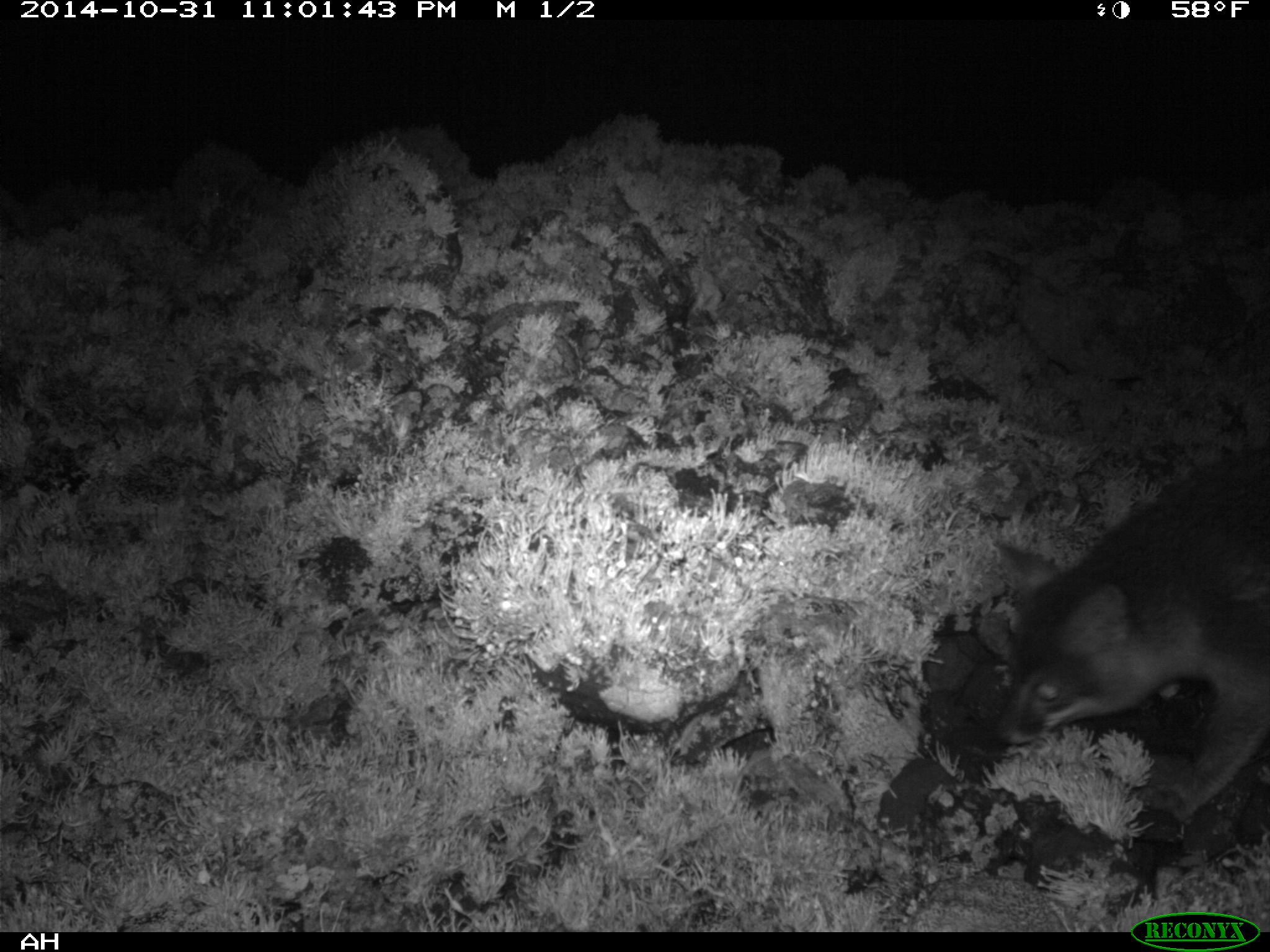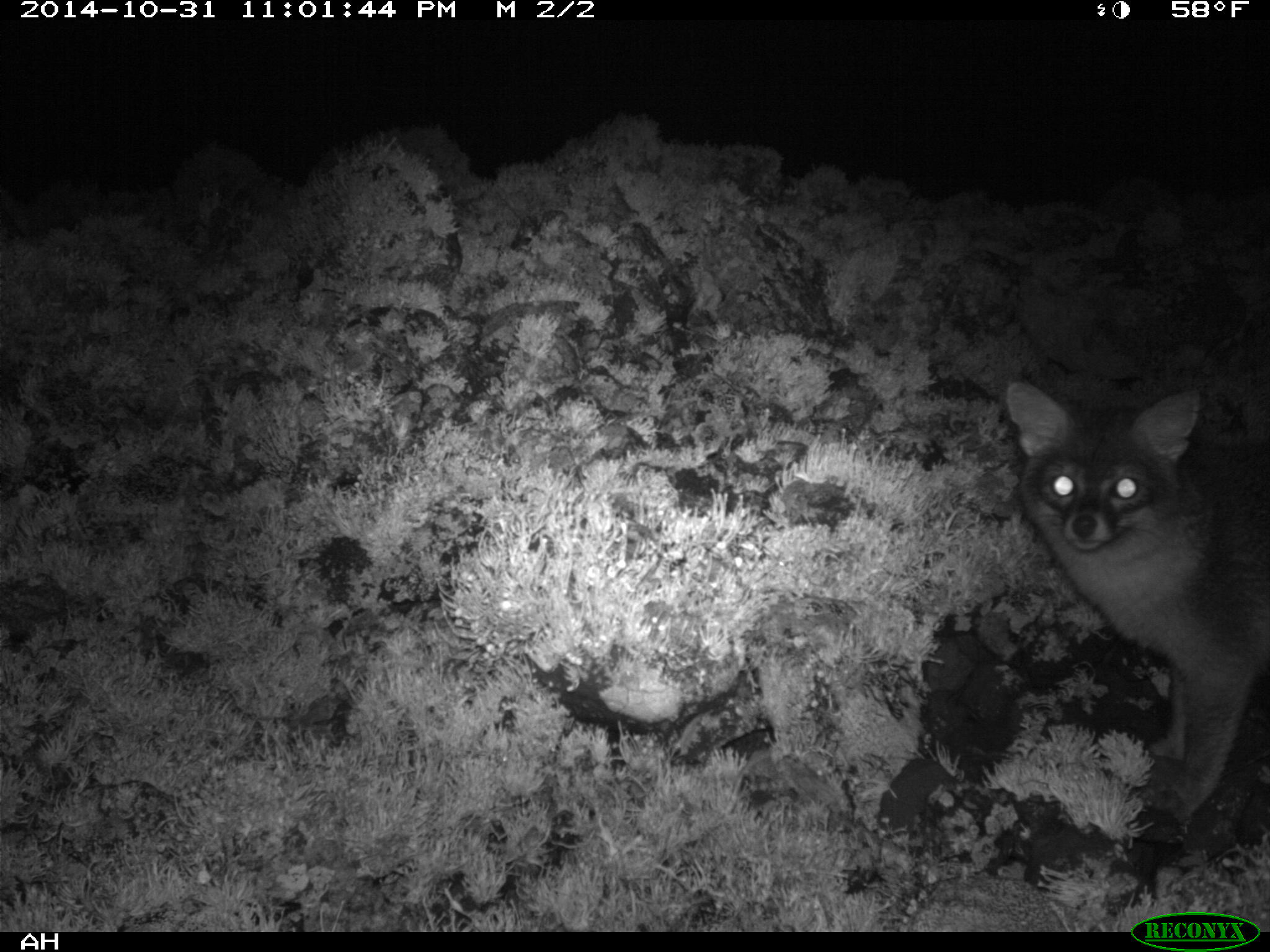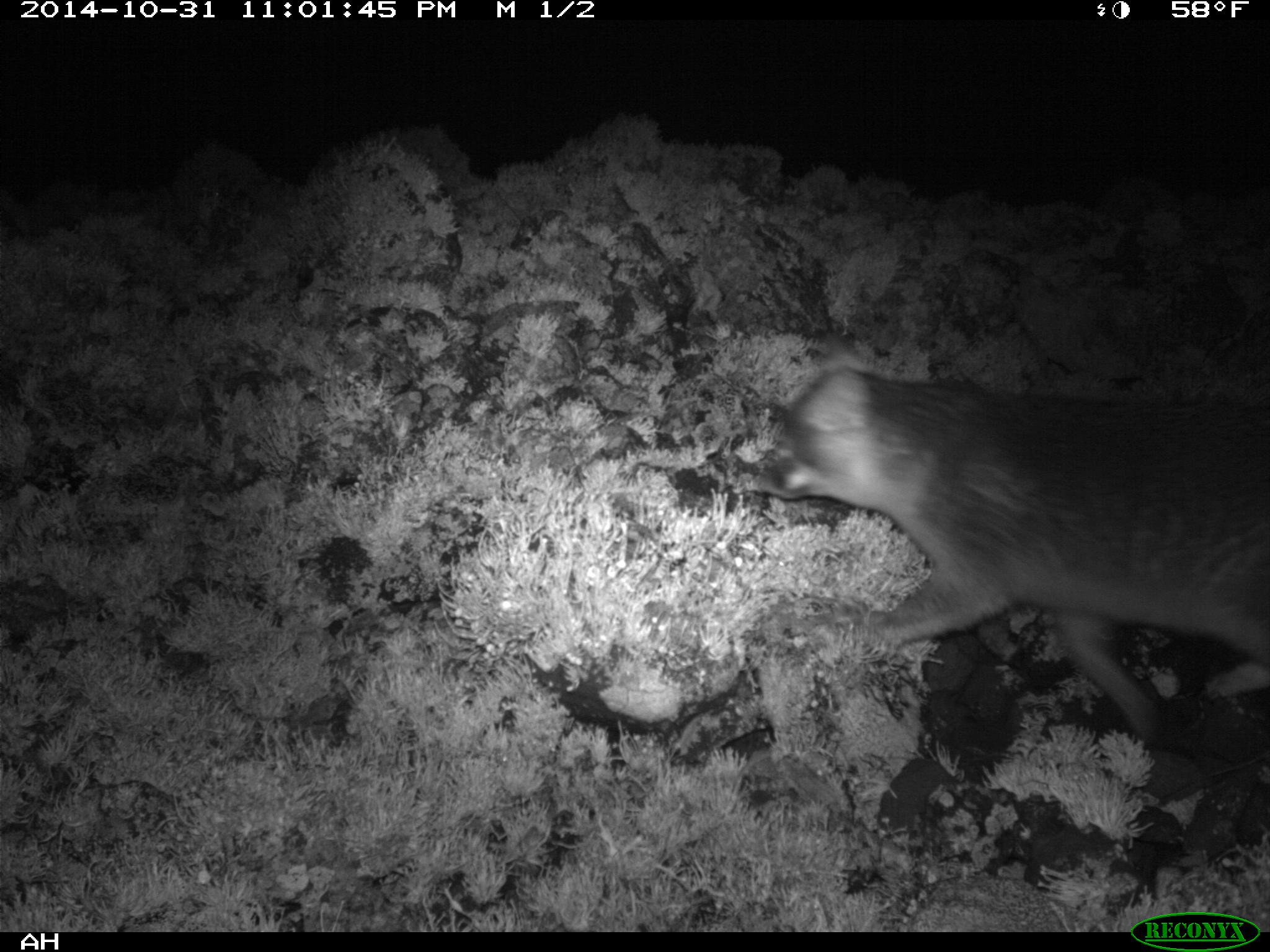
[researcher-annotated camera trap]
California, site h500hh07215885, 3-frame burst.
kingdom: Animalia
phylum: Chordata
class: Mammalia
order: Carnivora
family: Canidae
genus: Urocyon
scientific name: Urocyon littoralis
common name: island fox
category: fox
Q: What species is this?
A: Fox (island fox) (Urocyon littoralis).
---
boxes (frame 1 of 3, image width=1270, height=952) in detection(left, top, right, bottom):
fox: detection(993, 451, 1269, 823)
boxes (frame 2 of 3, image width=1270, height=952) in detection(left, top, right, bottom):
fox: detection(1003, 366, 1269, 818)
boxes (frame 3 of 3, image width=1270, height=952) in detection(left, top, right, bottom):
fox: detection(757, 333, 1269, 740)